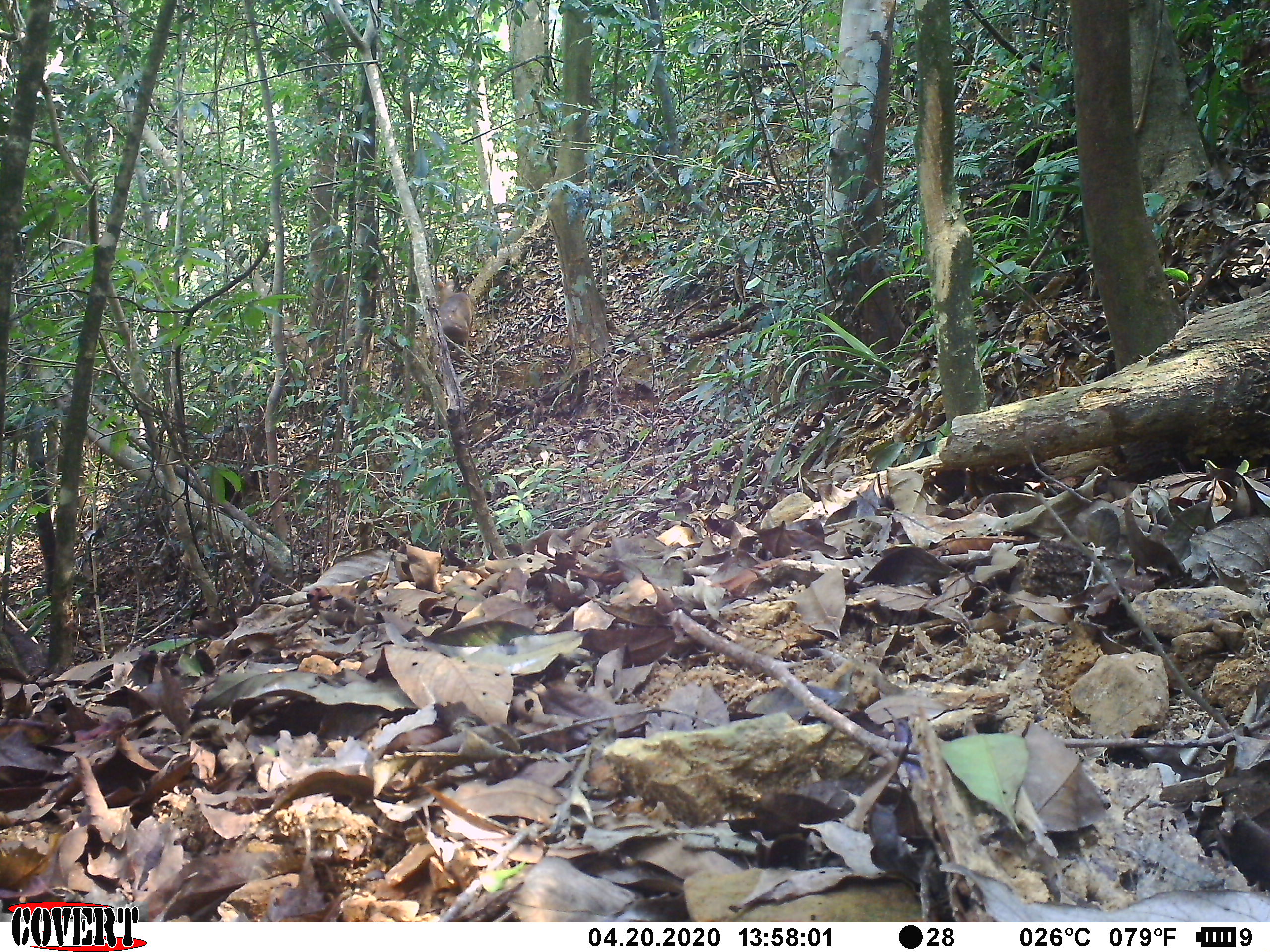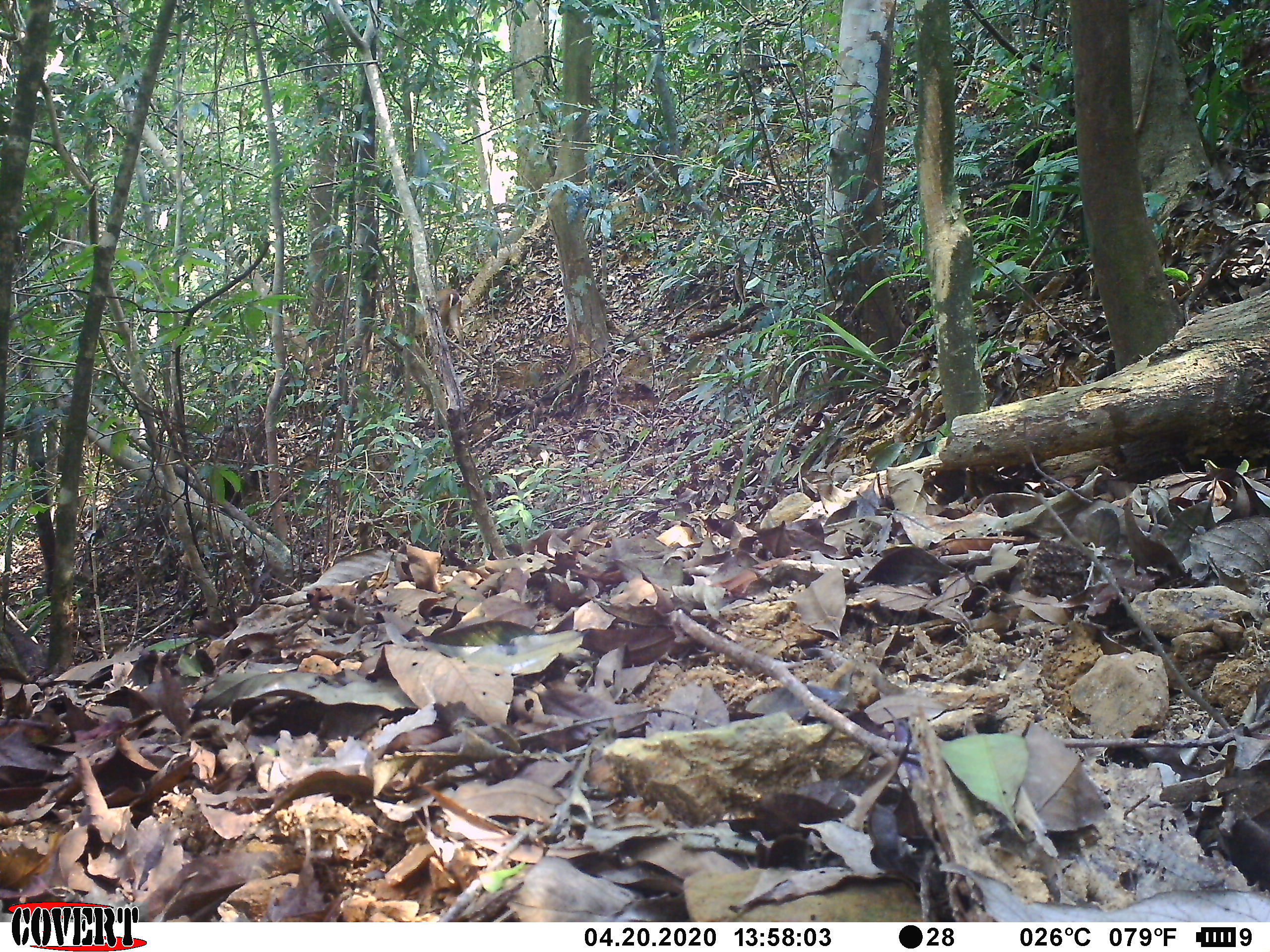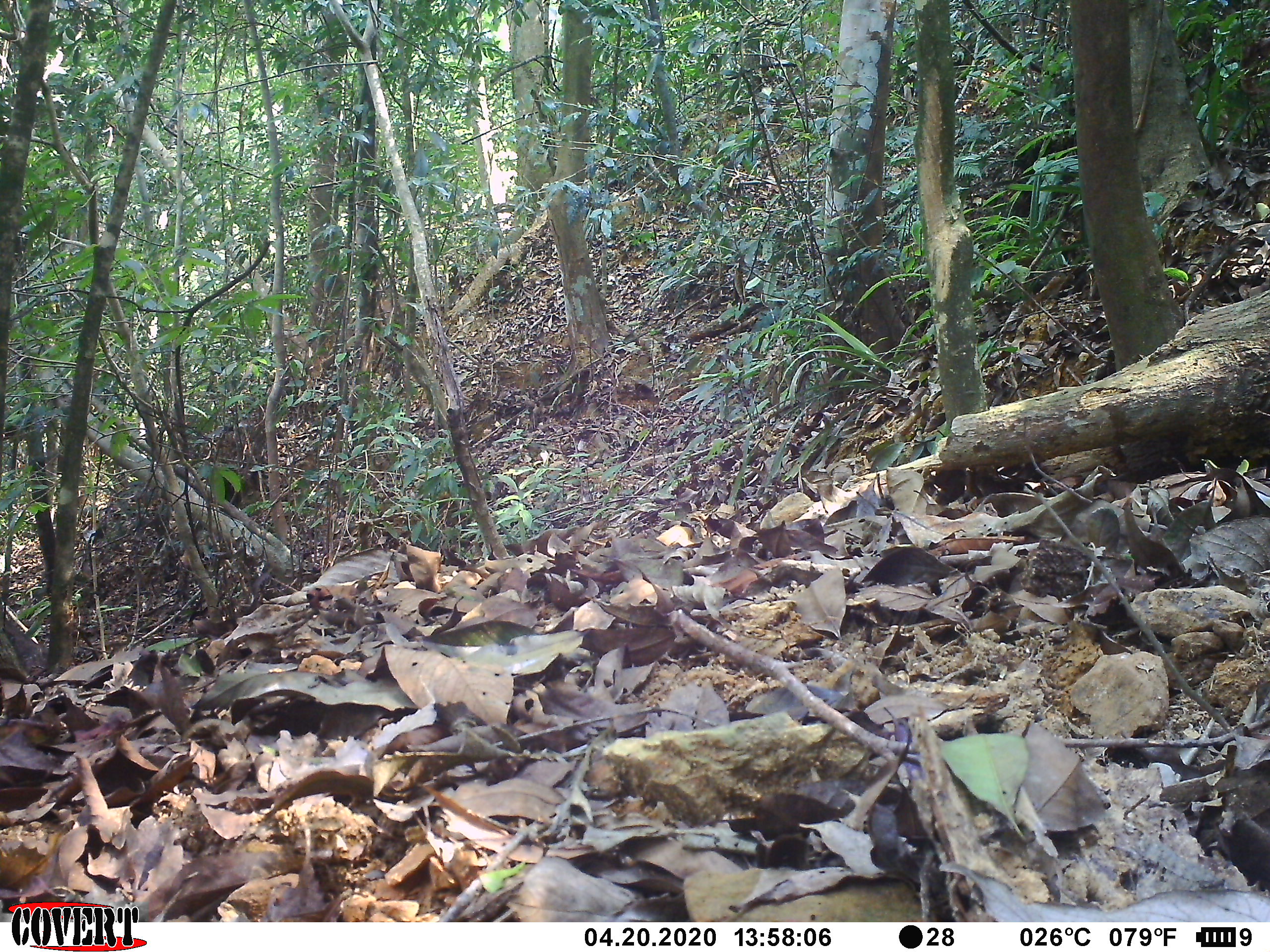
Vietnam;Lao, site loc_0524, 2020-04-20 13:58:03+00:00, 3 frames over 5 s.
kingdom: Animalia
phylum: Chordata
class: Mammalia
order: Artiodactyla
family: Cervidae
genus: Muntiacus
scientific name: Muntiacus vuquangensis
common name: large-antlered muntjac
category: large antlered muntjac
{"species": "large antlered muntjac (large-antlered muntjac) (Muntiacus vuquangensis)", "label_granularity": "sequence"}